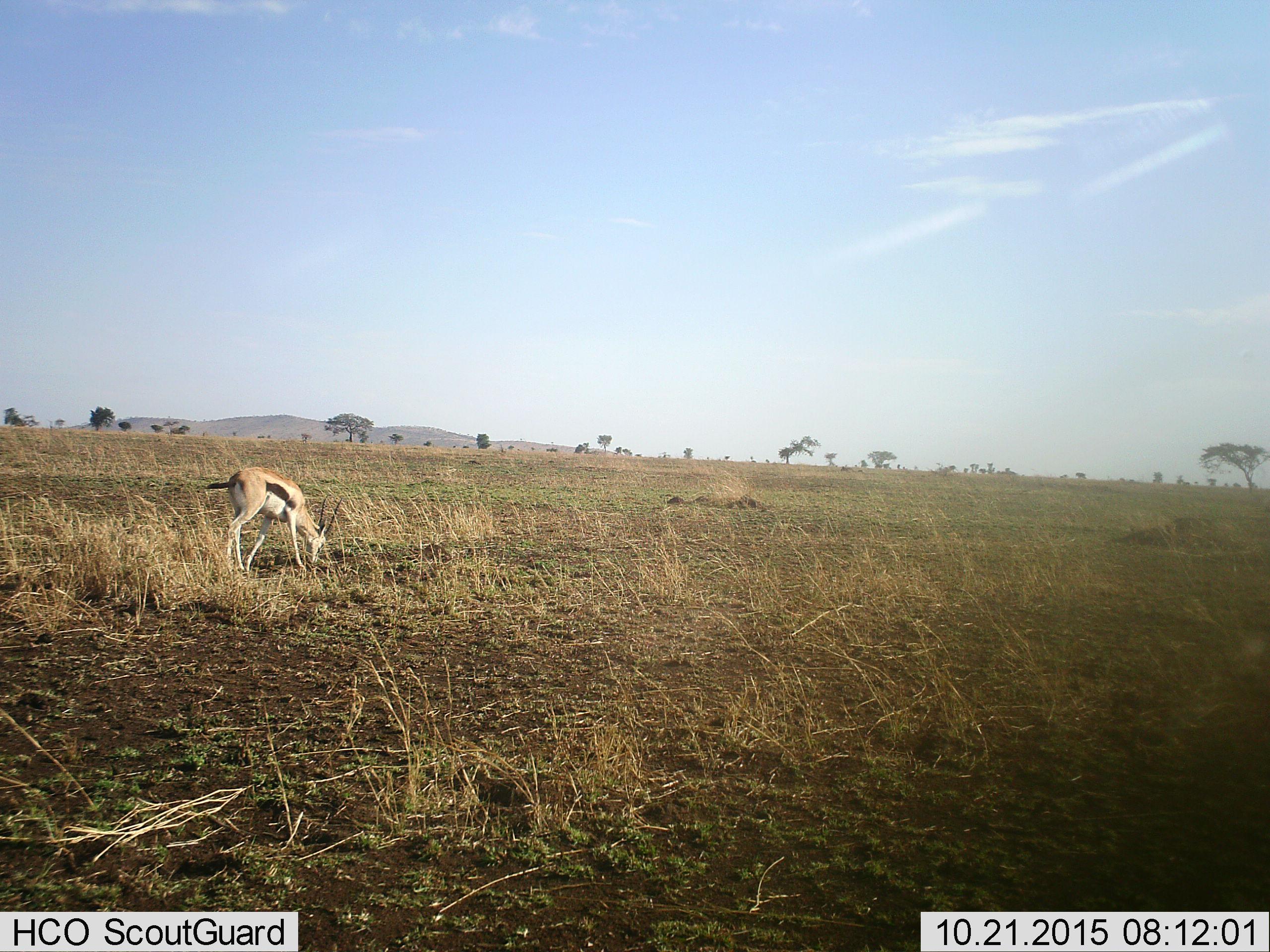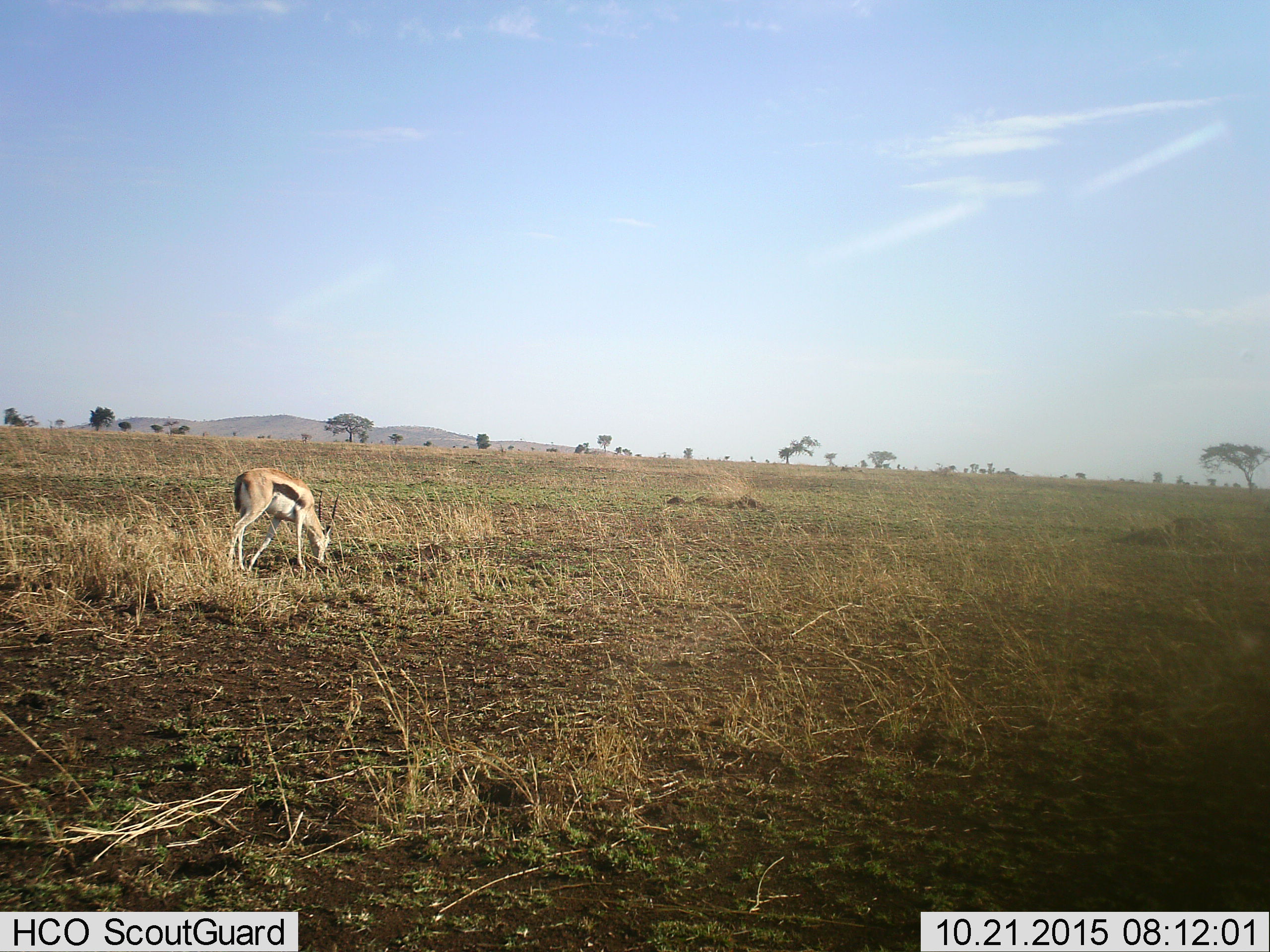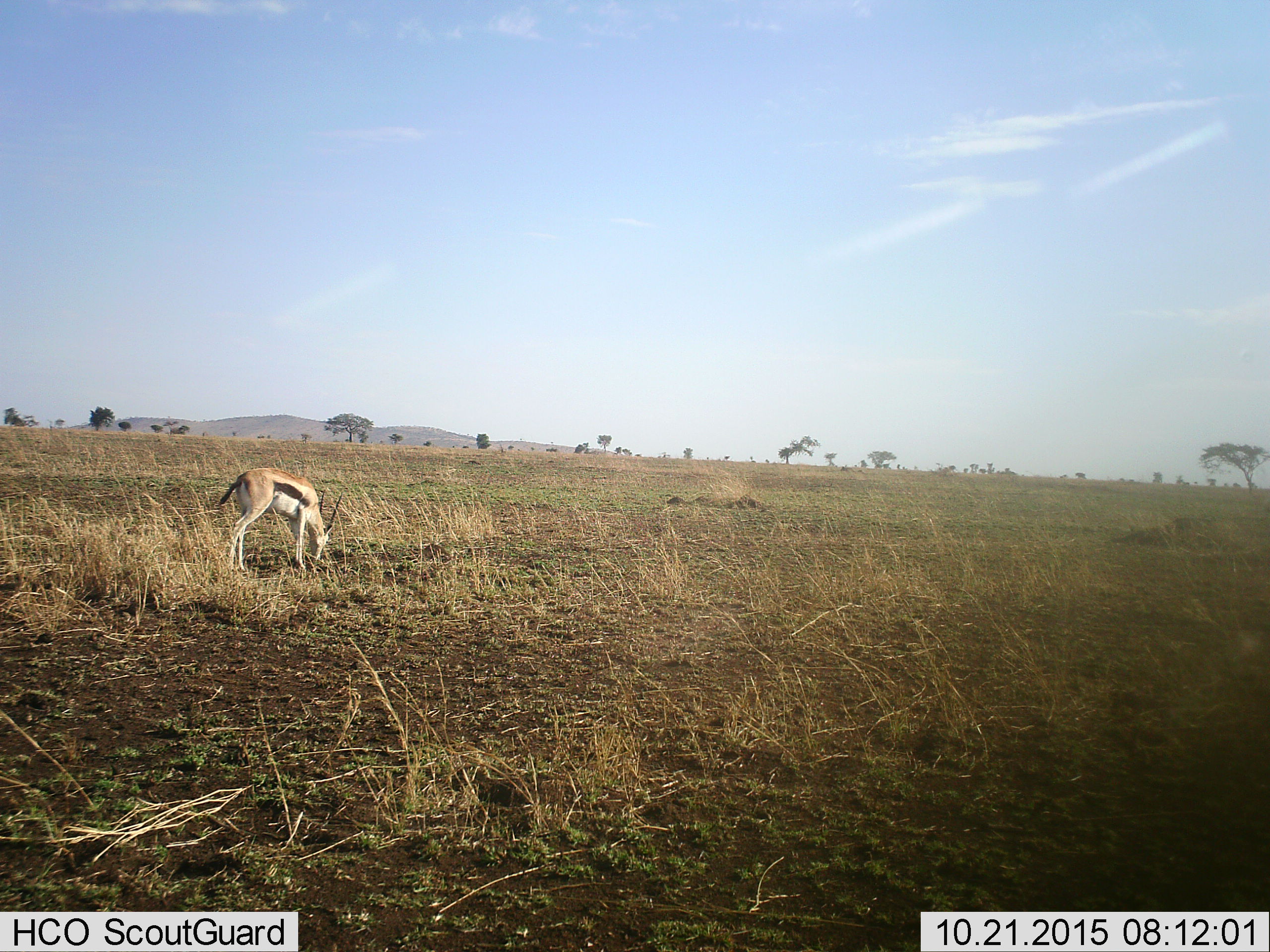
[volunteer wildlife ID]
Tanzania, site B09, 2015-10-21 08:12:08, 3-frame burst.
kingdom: Animalia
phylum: Chordata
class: Mammalia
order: Artiodactyla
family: Bovidae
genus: Eudorcas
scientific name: Eudorcas thomsonii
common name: thomson's gazelle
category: gazellethomsons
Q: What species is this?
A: Gazellethomsons (thomson's gazelle) (Eudorcas thomsonii).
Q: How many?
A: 1.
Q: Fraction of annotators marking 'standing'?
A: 19%.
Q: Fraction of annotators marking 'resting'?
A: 0%.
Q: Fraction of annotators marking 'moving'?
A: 6%.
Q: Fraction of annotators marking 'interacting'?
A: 0%.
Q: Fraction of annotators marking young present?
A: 0%.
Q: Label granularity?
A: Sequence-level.